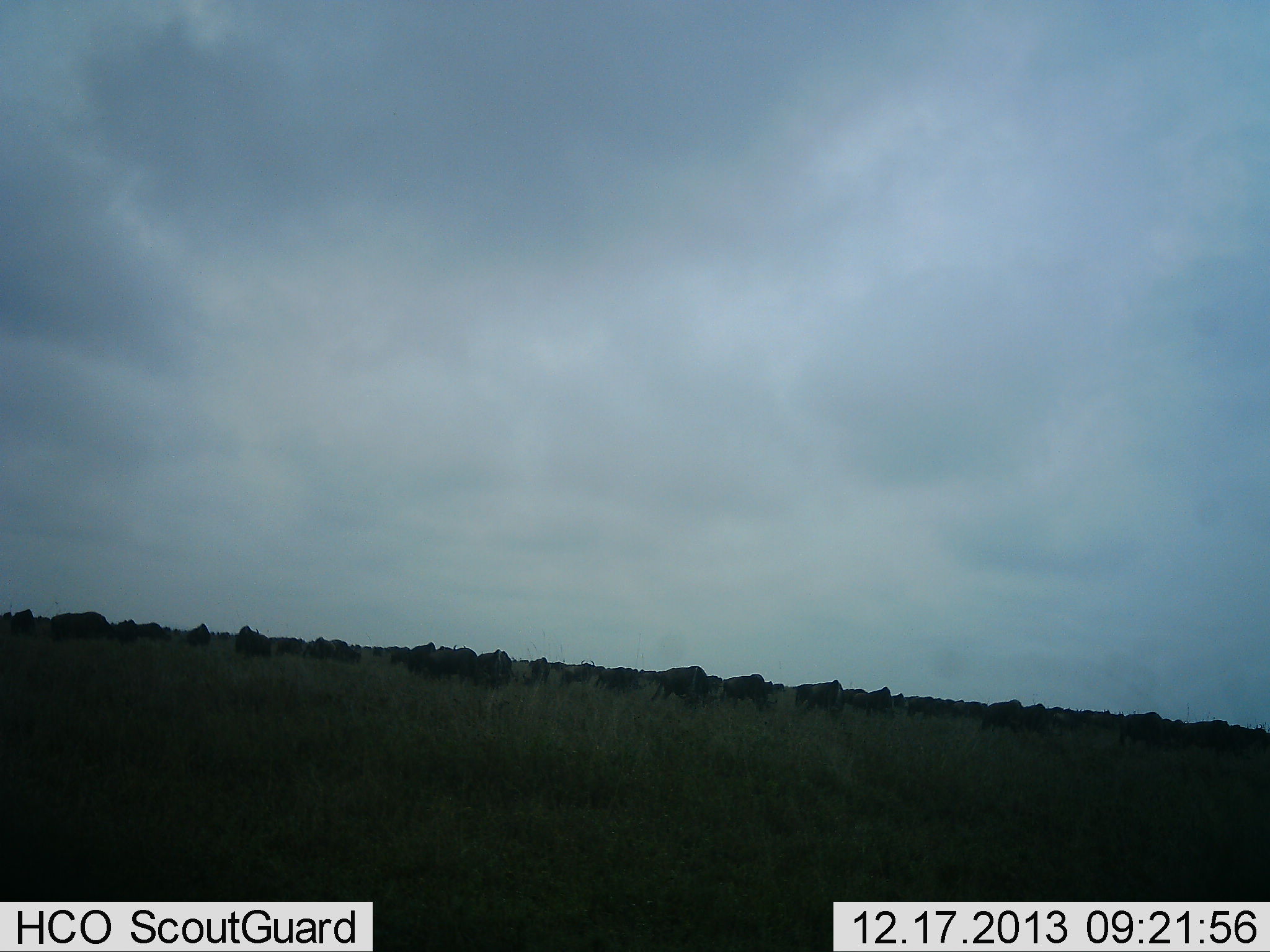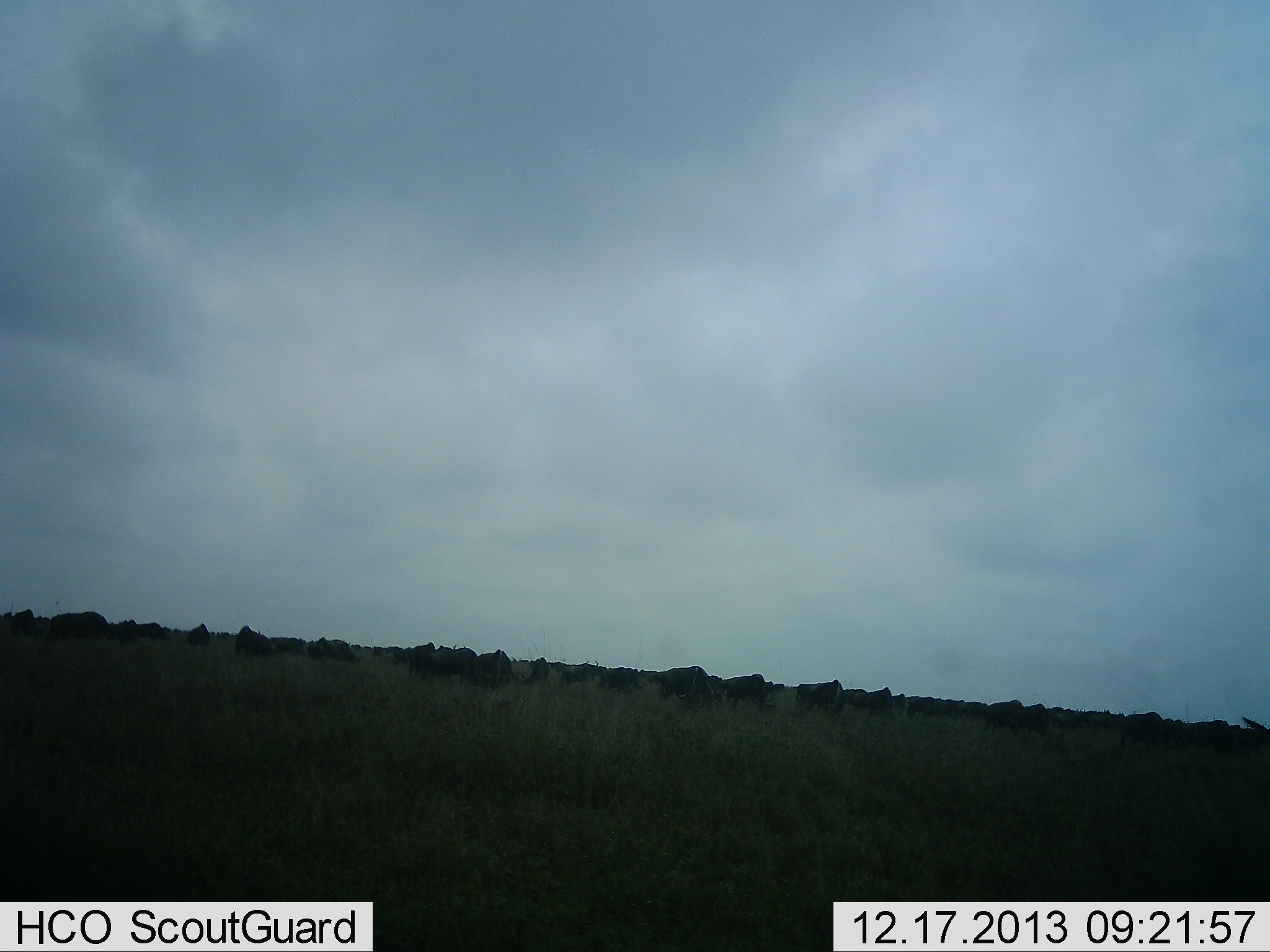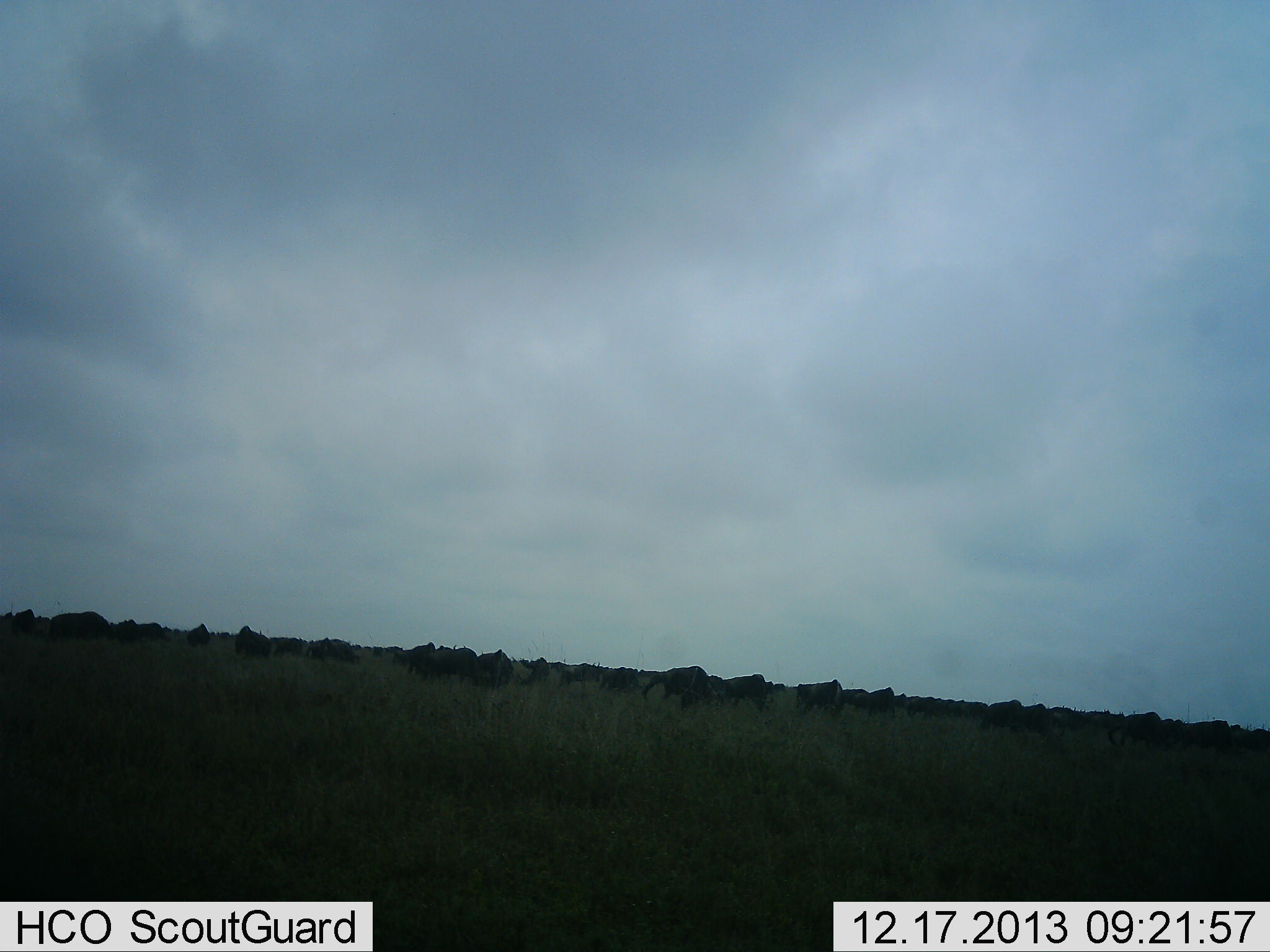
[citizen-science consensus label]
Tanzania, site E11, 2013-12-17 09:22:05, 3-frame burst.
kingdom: Animalia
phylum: Chordata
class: Mammalia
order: Artiodactyla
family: Bovidae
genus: Connochaetes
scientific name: Connochaetes taurinus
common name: blue wildebeest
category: wildebeest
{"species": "wildebeest (blue wildebeest) (Connochaetes taurinus)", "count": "11-50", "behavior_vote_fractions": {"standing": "80%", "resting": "20%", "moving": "10%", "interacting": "10%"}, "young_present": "0%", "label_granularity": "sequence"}